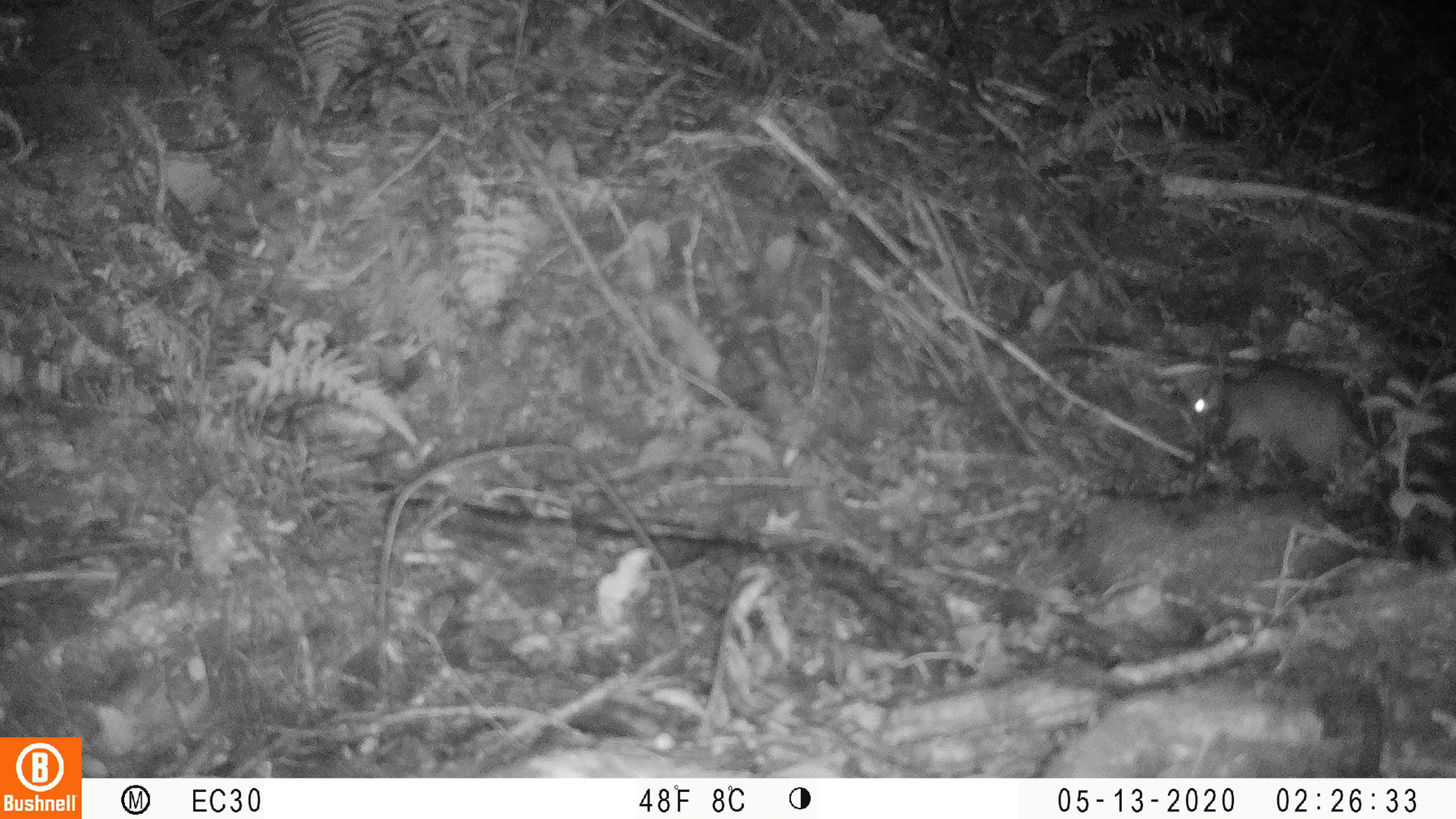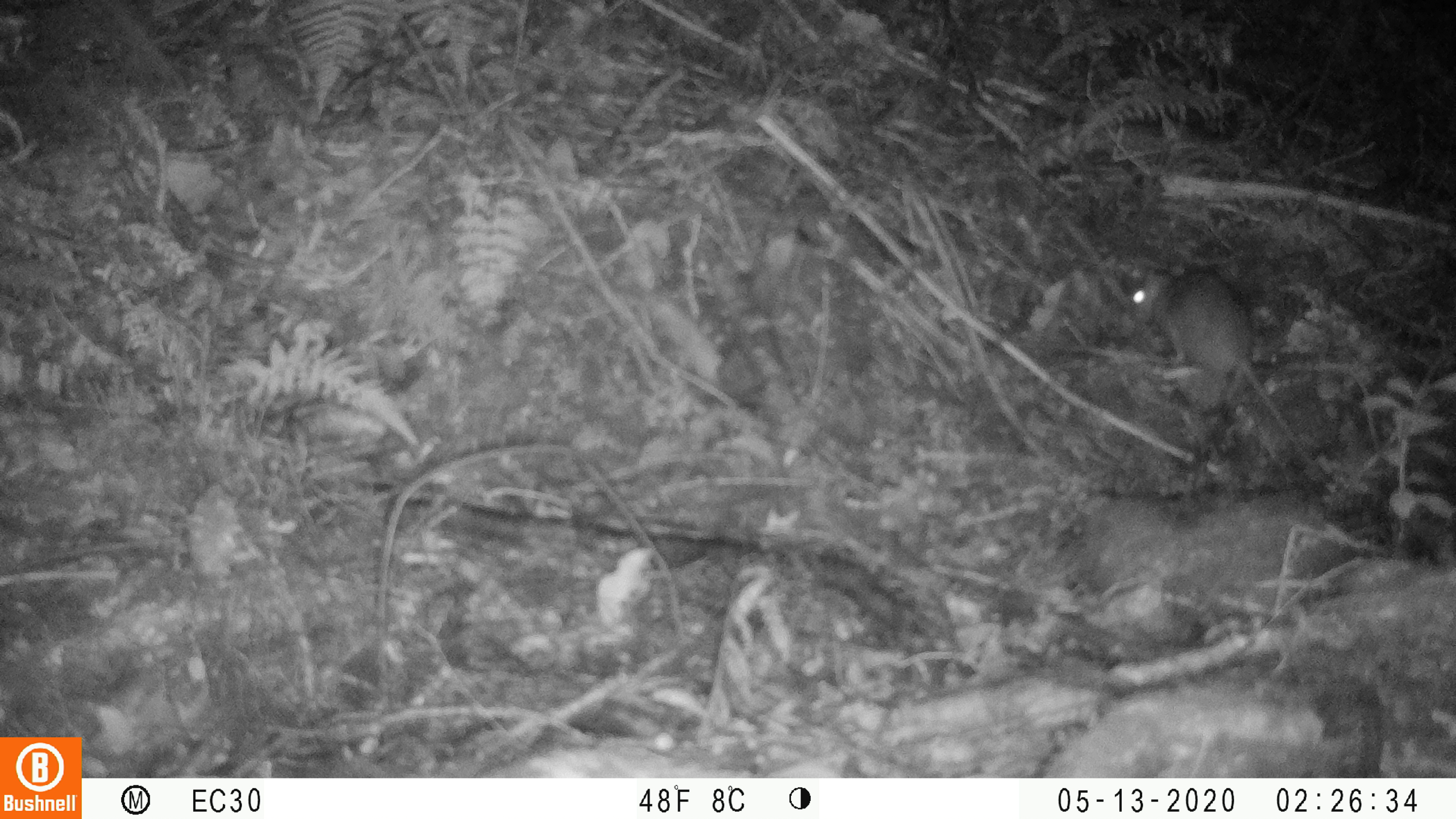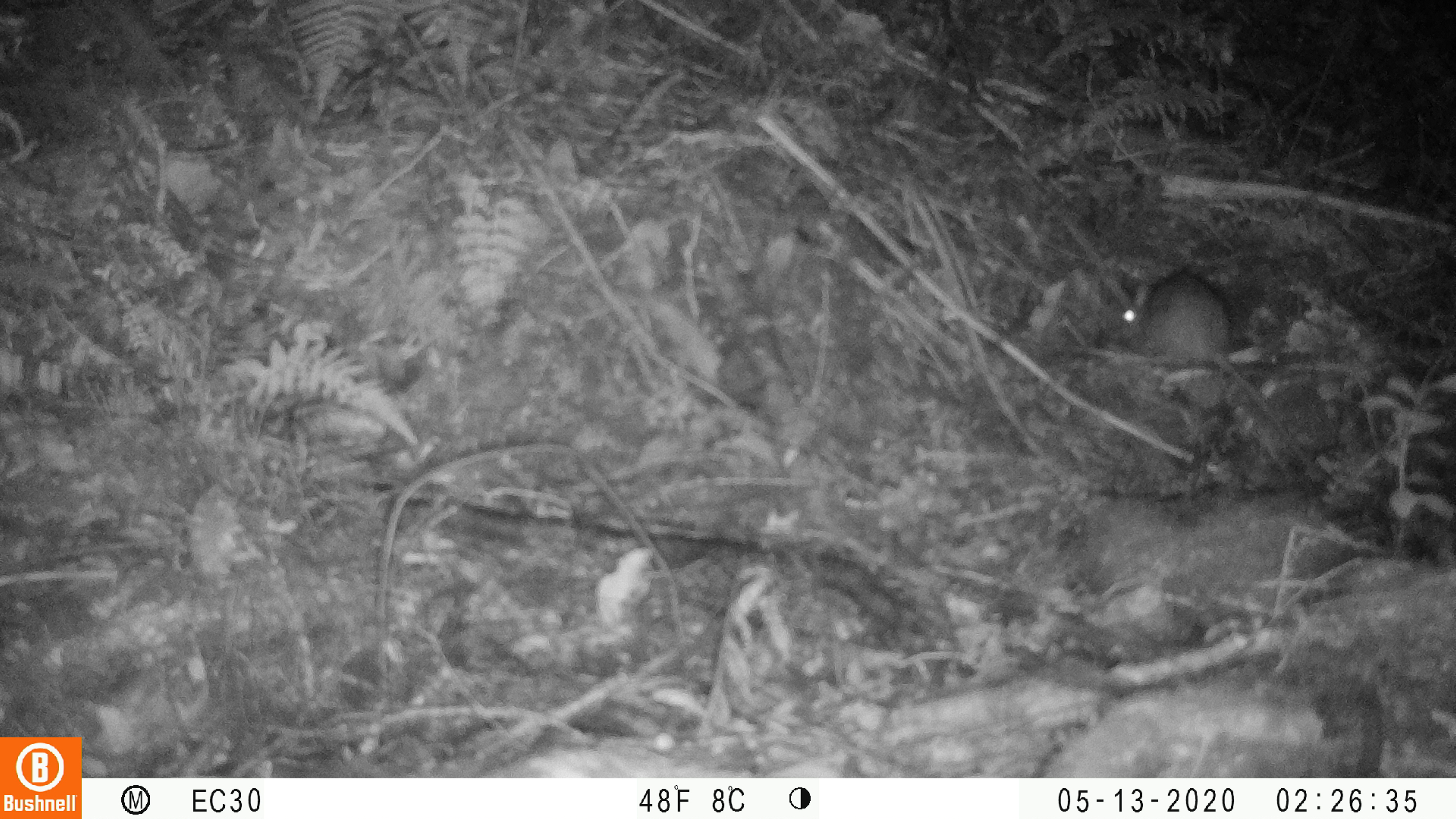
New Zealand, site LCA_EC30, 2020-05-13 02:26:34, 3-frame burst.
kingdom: Animalia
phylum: Chordata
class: Mammalia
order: Rodentia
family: Muridae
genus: Rattus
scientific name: Rattus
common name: rat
Rat (Rattus).